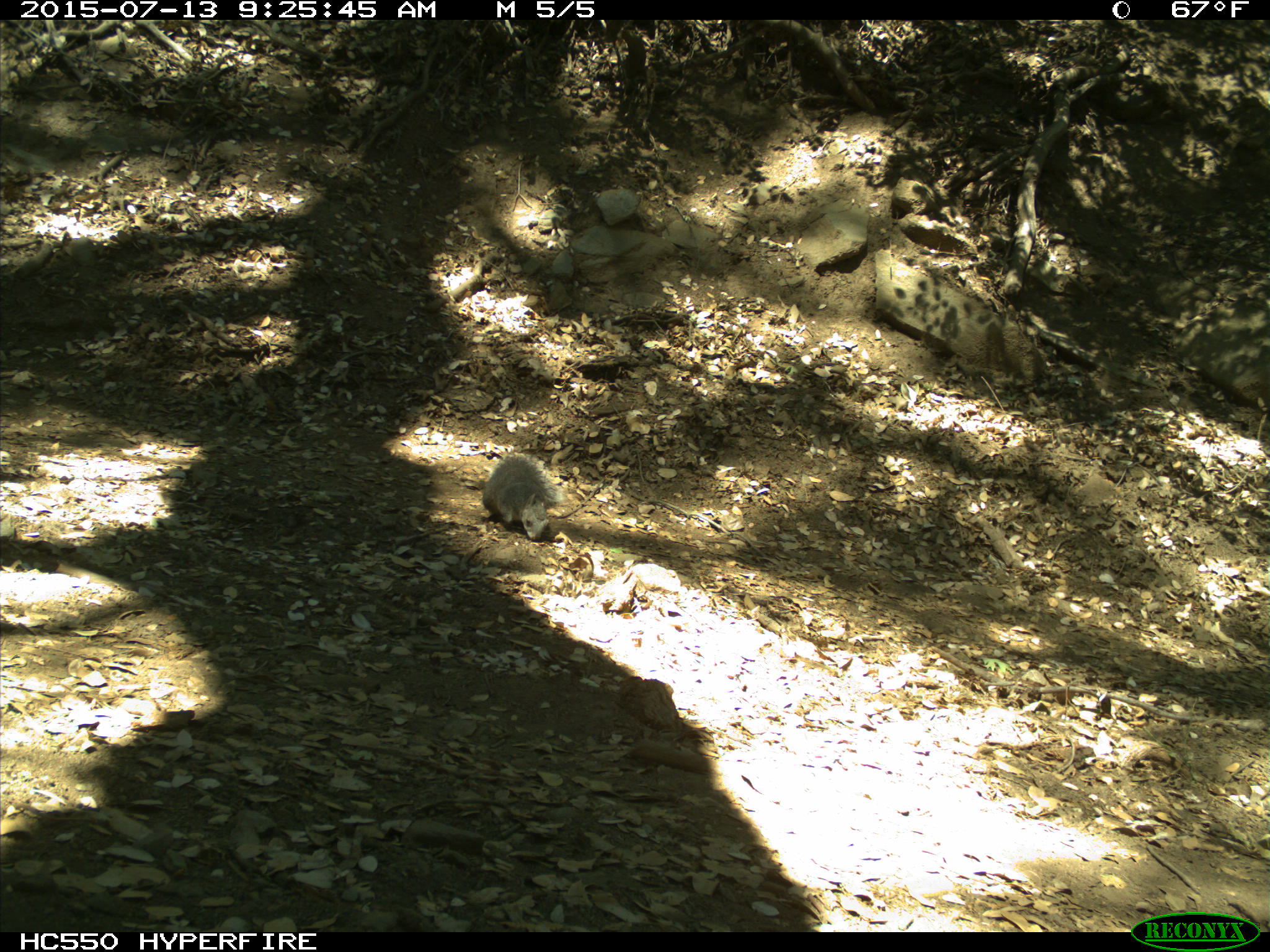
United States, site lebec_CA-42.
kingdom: Animalia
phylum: Chordata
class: Mammalia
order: Rodentia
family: Sciuridae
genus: Sciurus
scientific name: Sciurus carolinensis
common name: eastern gray squirrel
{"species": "Sciurus carolinensis (eastern gray squirrel)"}